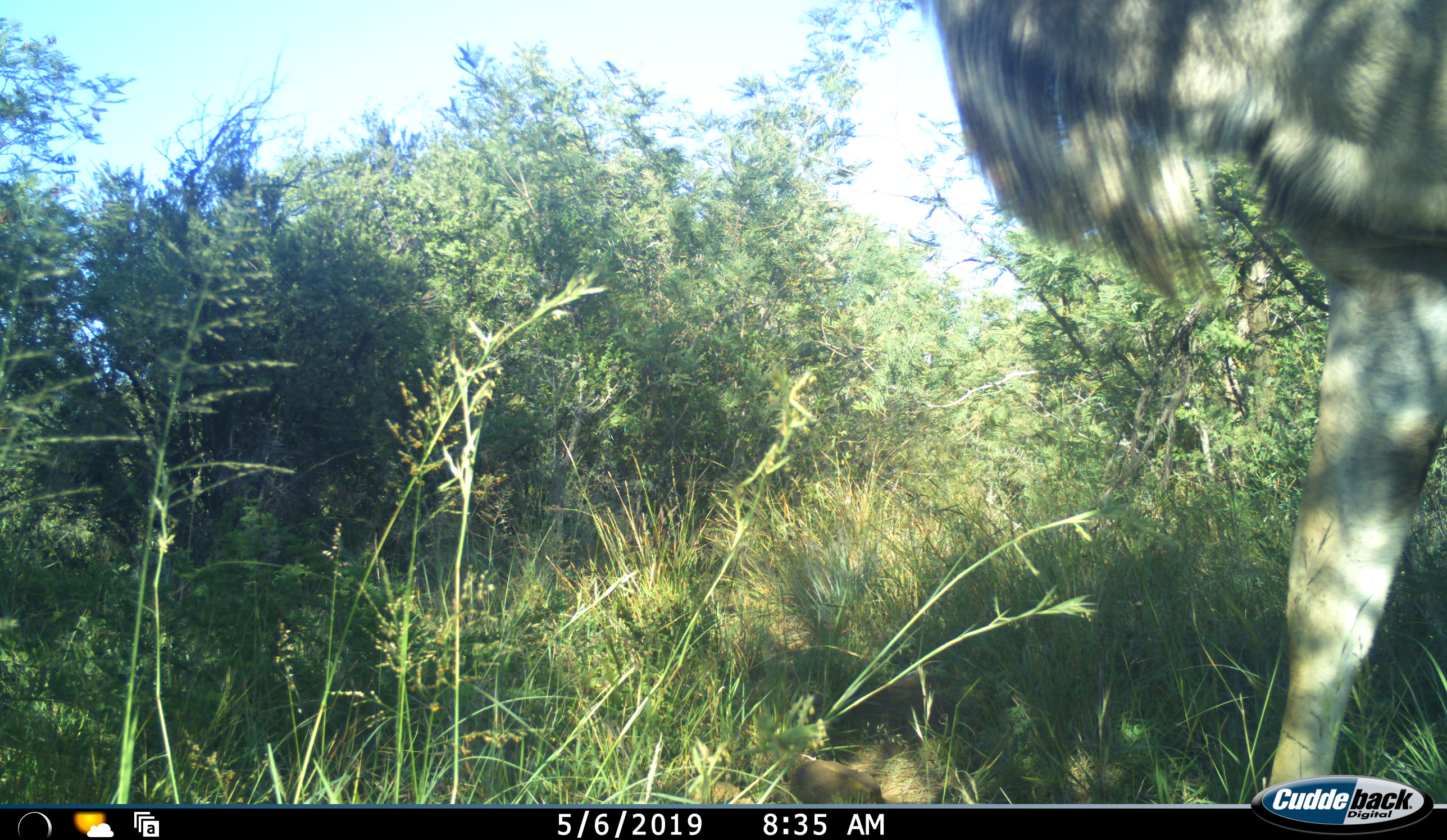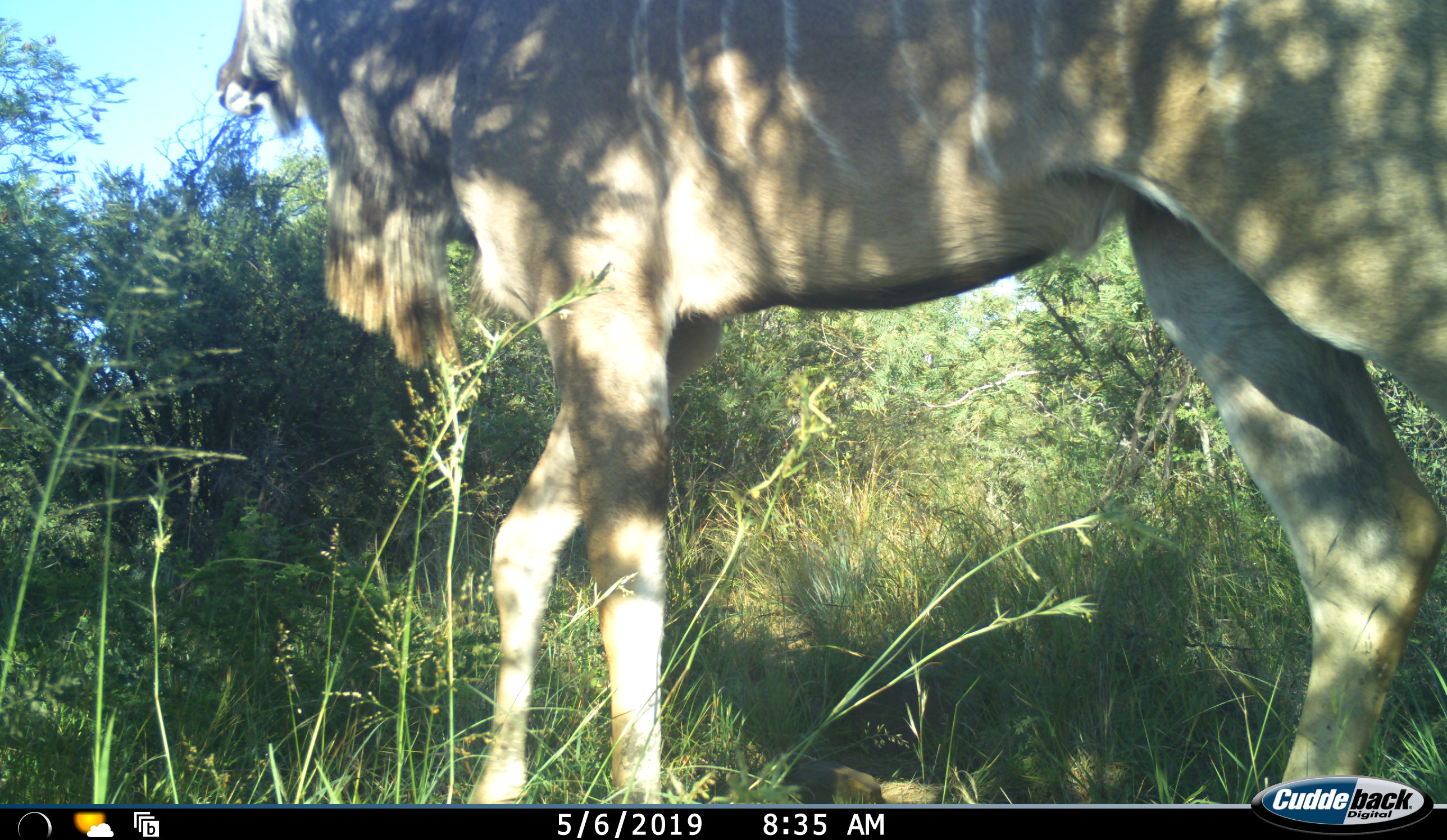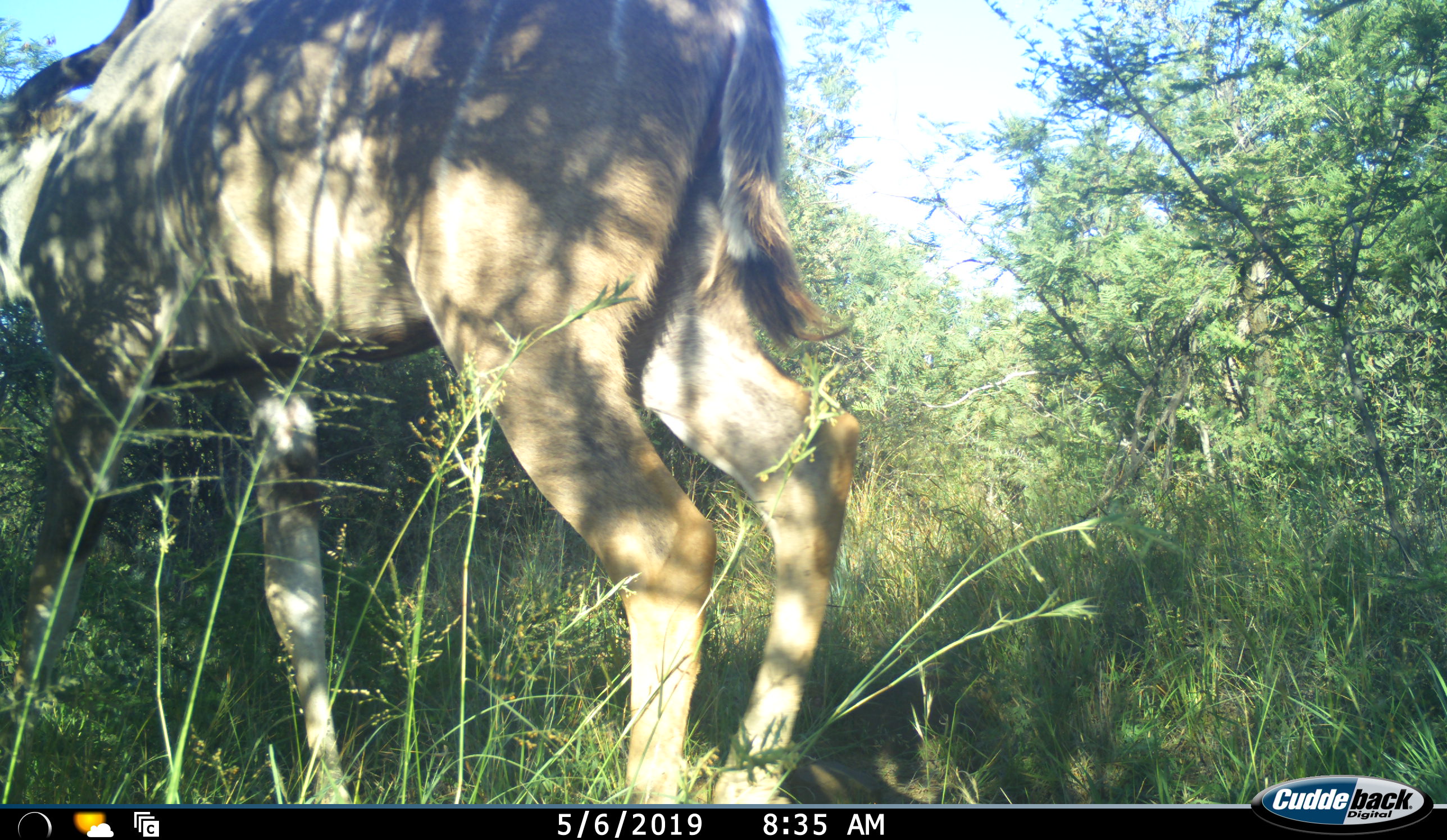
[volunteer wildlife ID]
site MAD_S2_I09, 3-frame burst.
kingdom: Animalia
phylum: Chordata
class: Mammalia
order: Artiodactyla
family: Bovidae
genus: Tragelaphus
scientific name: Tragelaphus oryx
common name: eland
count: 1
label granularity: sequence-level